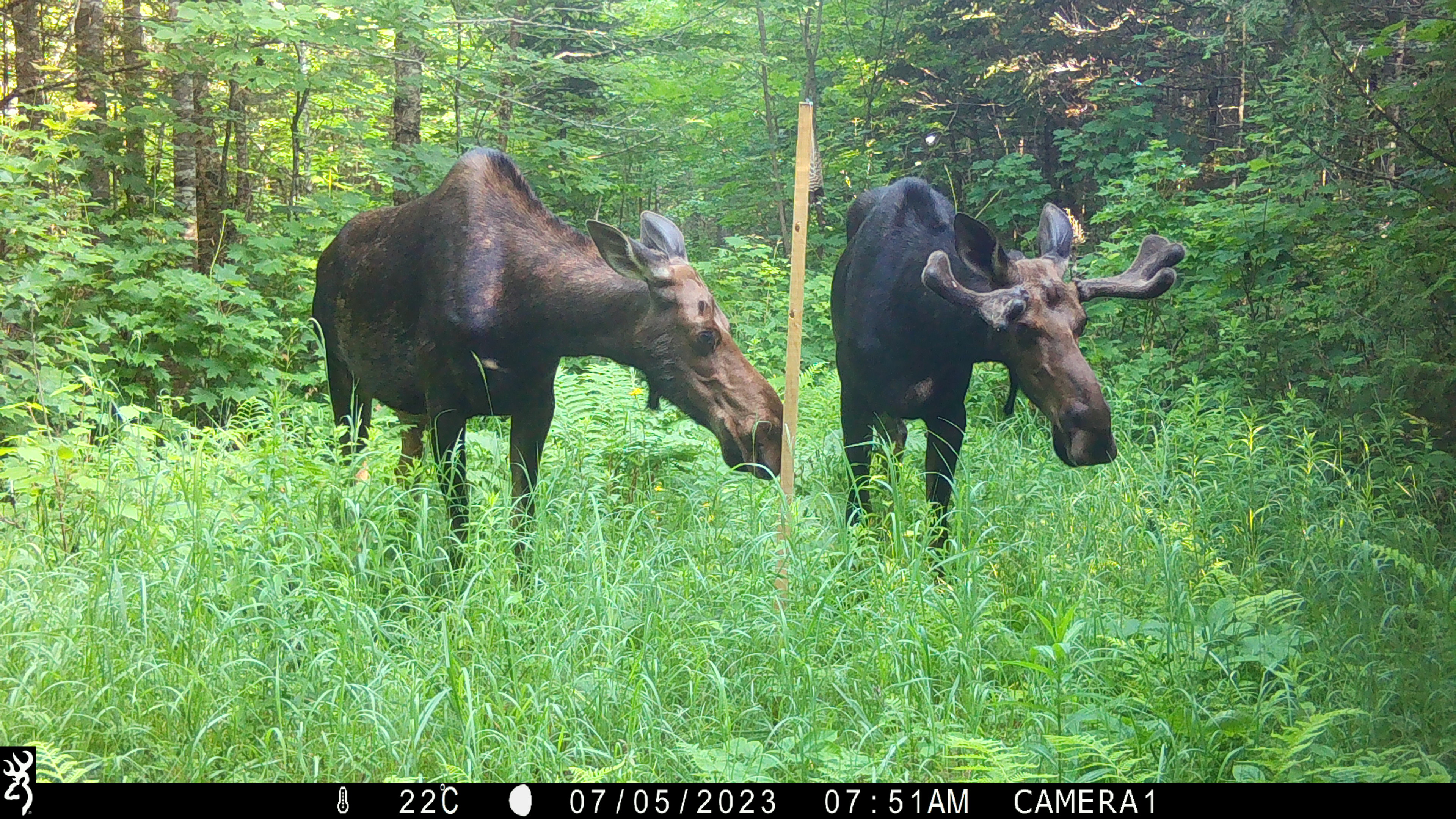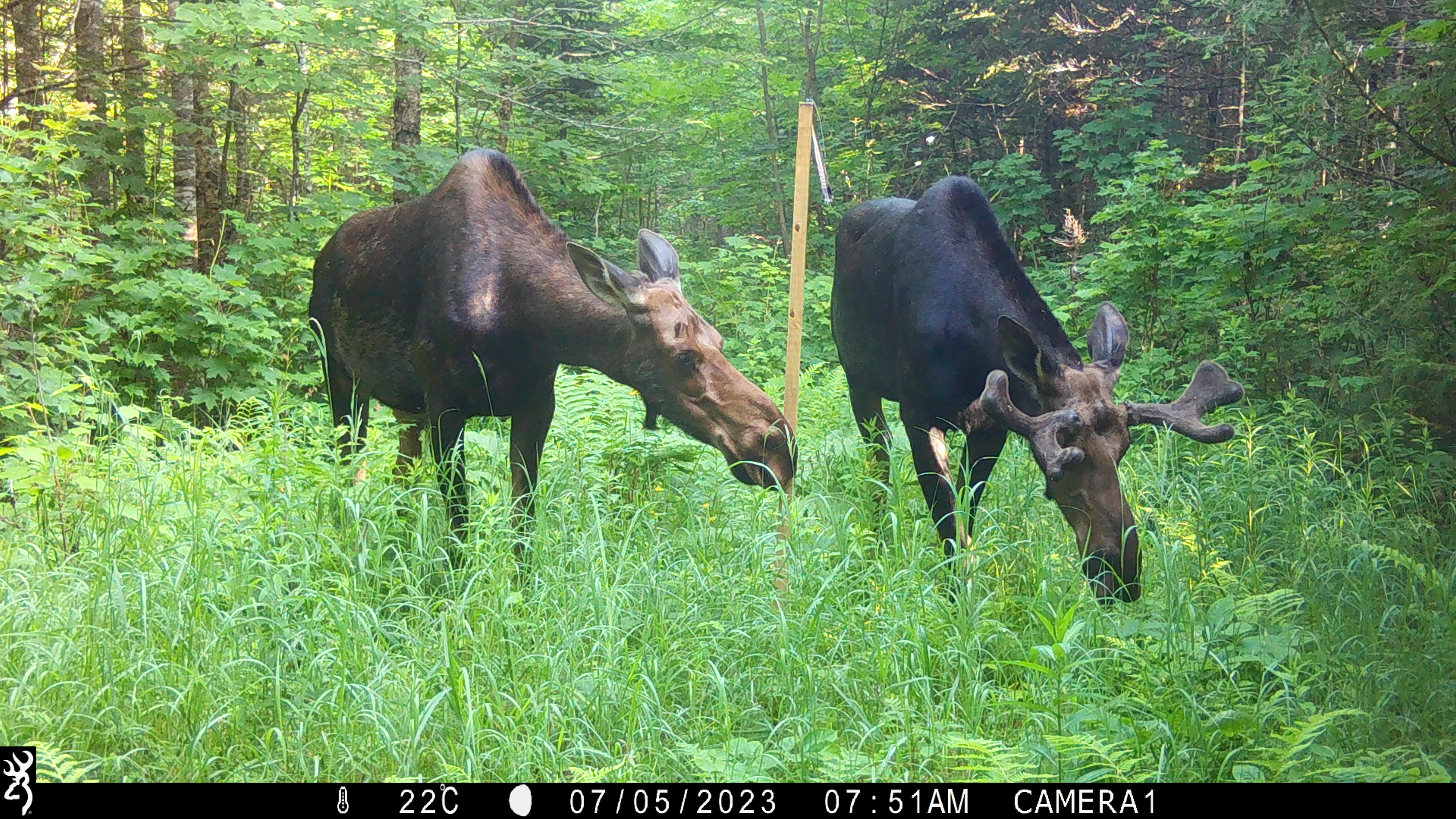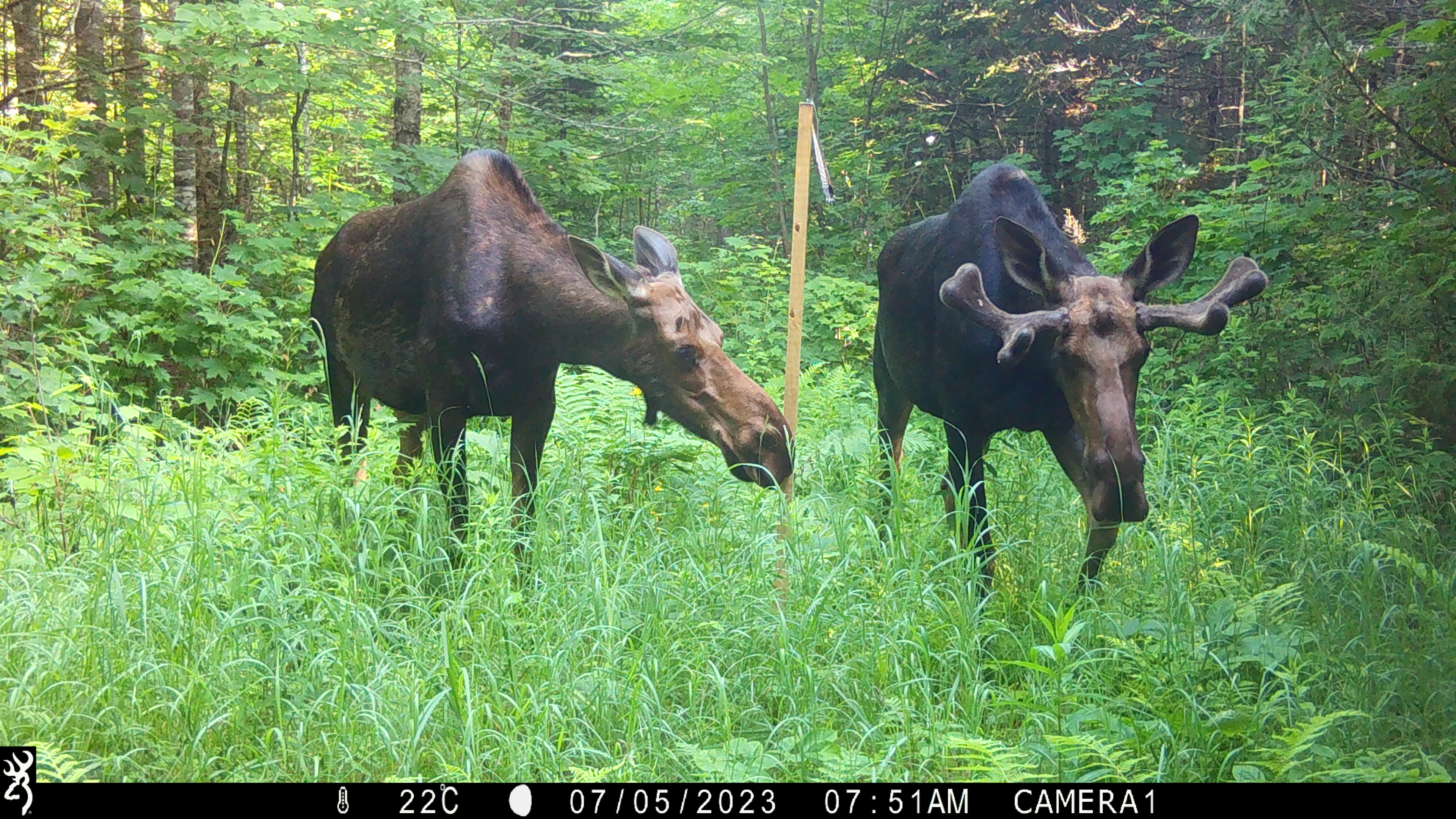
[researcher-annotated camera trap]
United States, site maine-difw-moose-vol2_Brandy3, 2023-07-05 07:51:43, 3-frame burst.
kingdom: Animalia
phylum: Chordata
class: Mammalia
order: Artiodactyla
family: Cervidae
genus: Alces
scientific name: Alces alces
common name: moose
Moose (Alces alces).